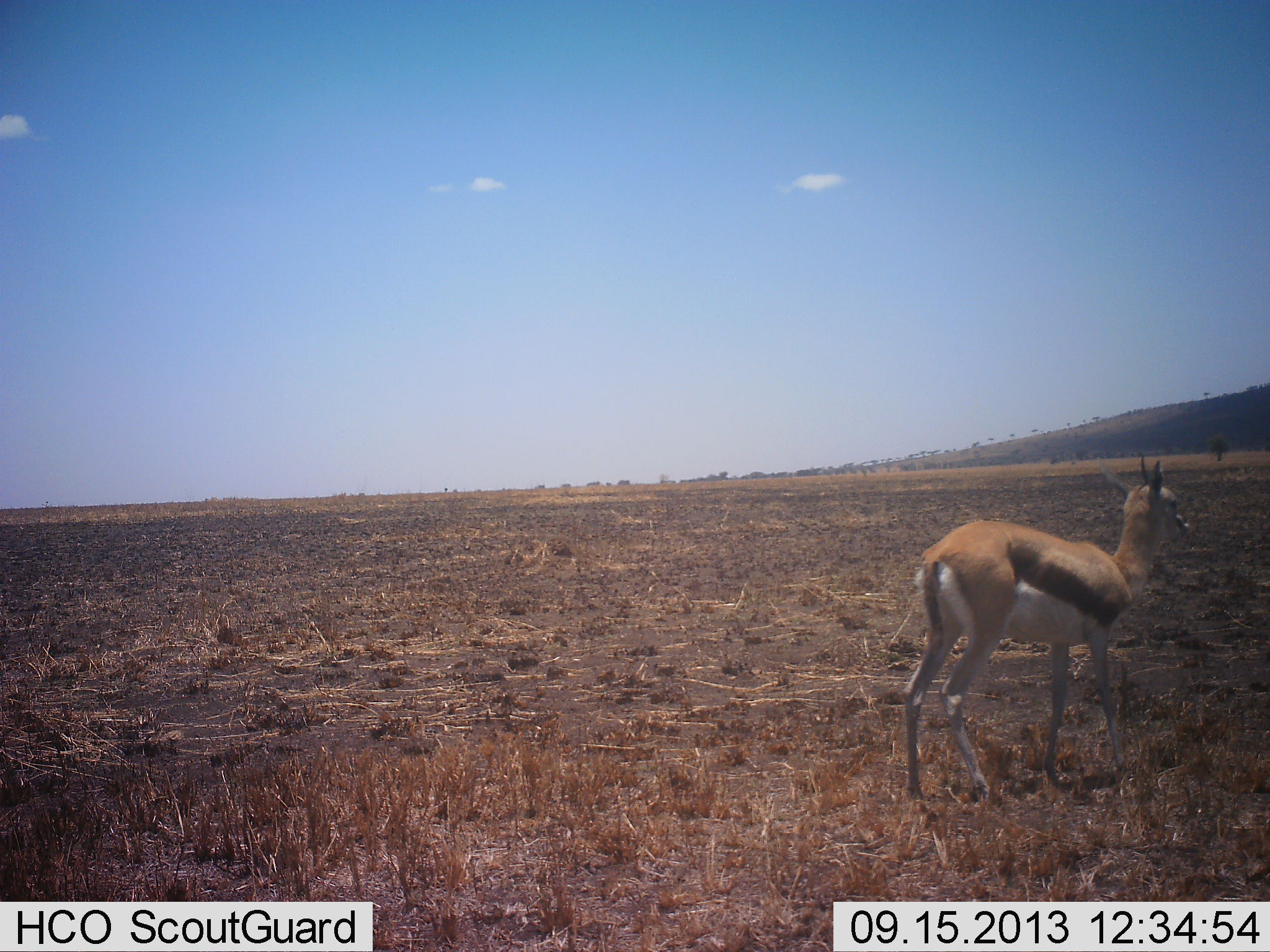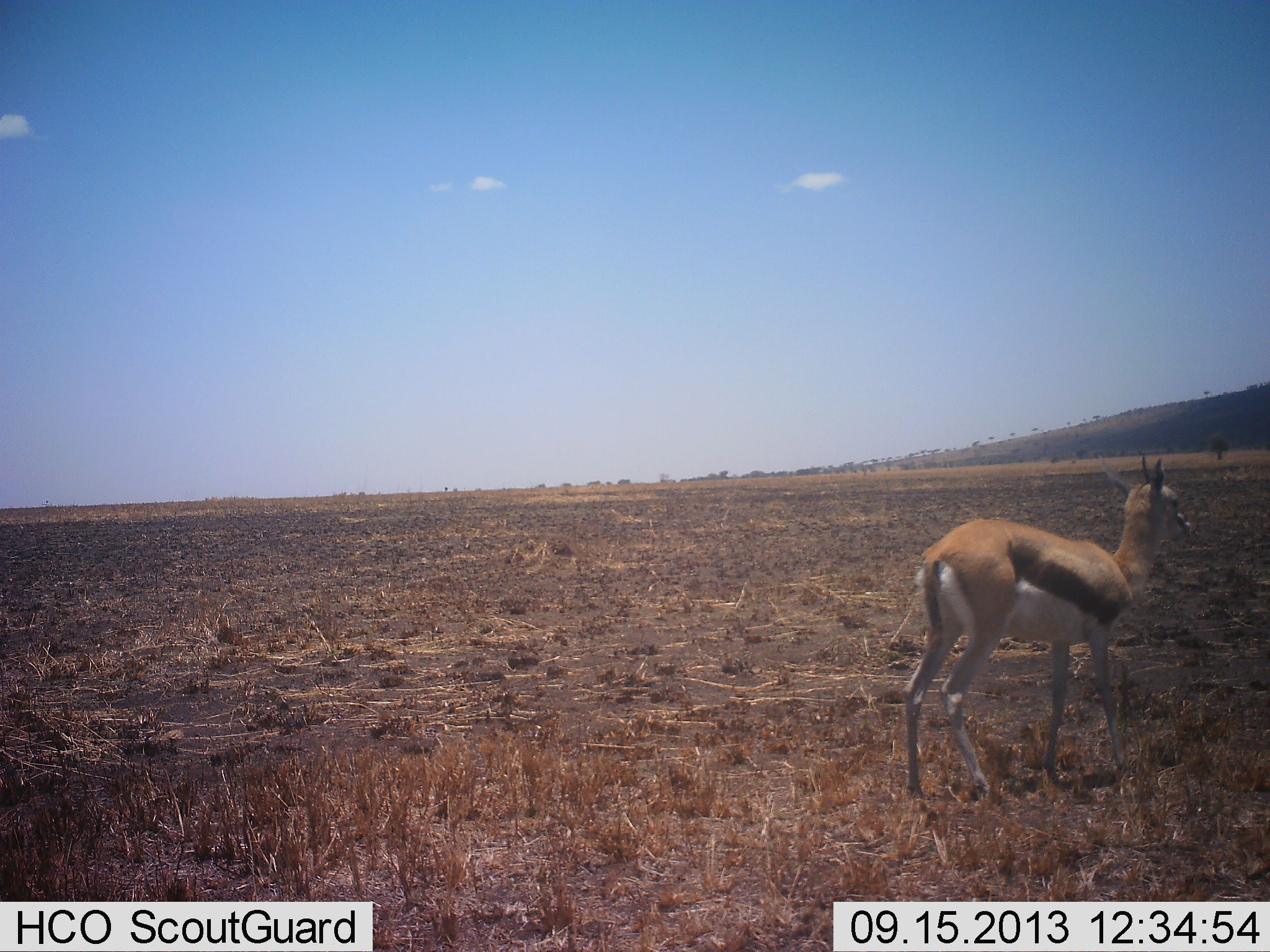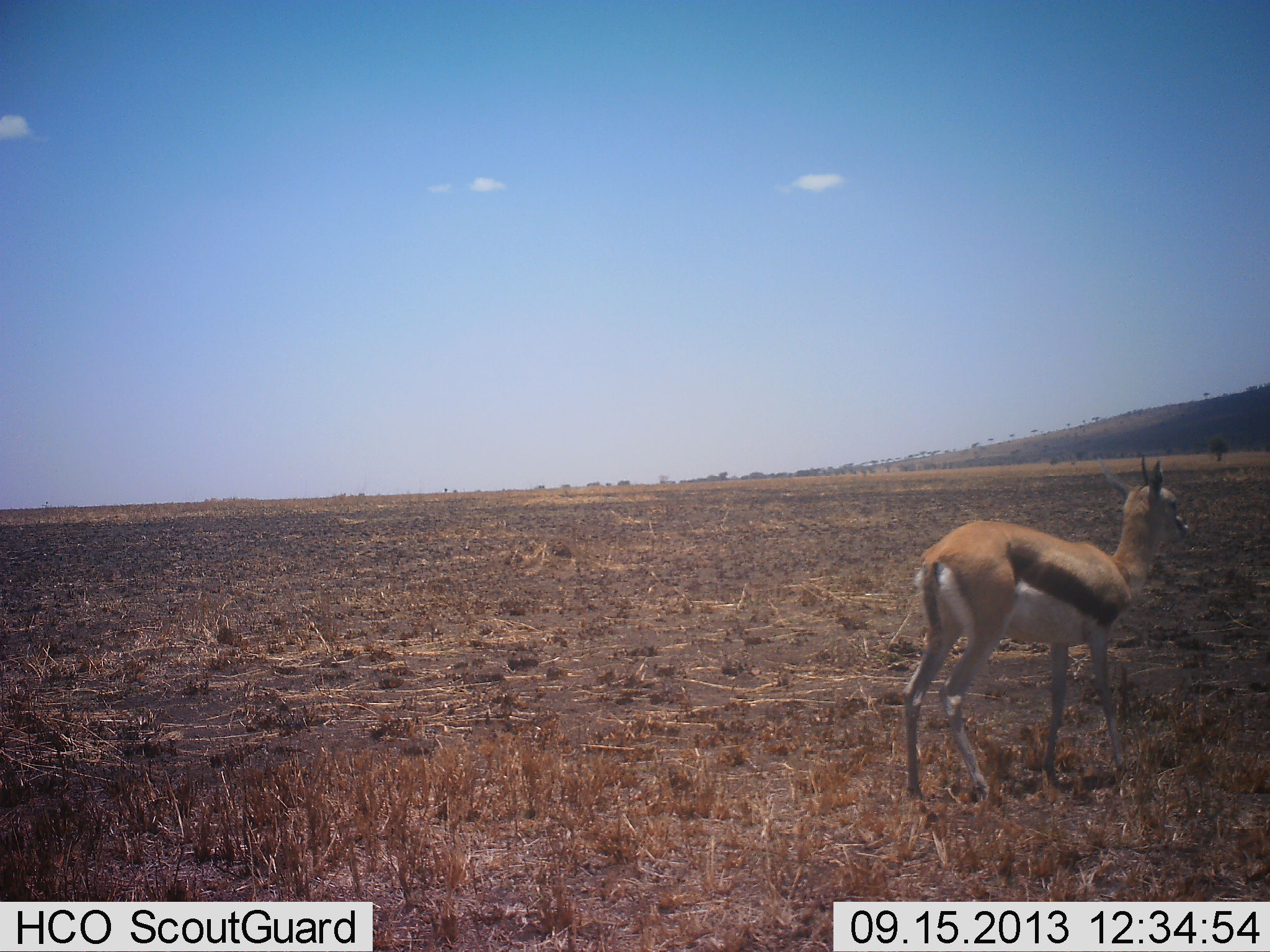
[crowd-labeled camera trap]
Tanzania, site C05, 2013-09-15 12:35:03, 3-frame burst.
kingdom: Animalia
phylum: Chordata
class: Mammalia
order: Artiodactyla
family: Bovidae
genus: Eudorcas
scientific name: Eudorcas thomsonii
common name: thomson's gazelle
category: gazellethomsons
Gazellethomsons (thomson's gazelle) (Eudorcas thomsonii), count 1. Behavior (volunteer vote fractions): standing 100%, resting 0%, moving 0%, interacting 0%. Young present (vote fraction): 0%. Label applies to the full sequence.